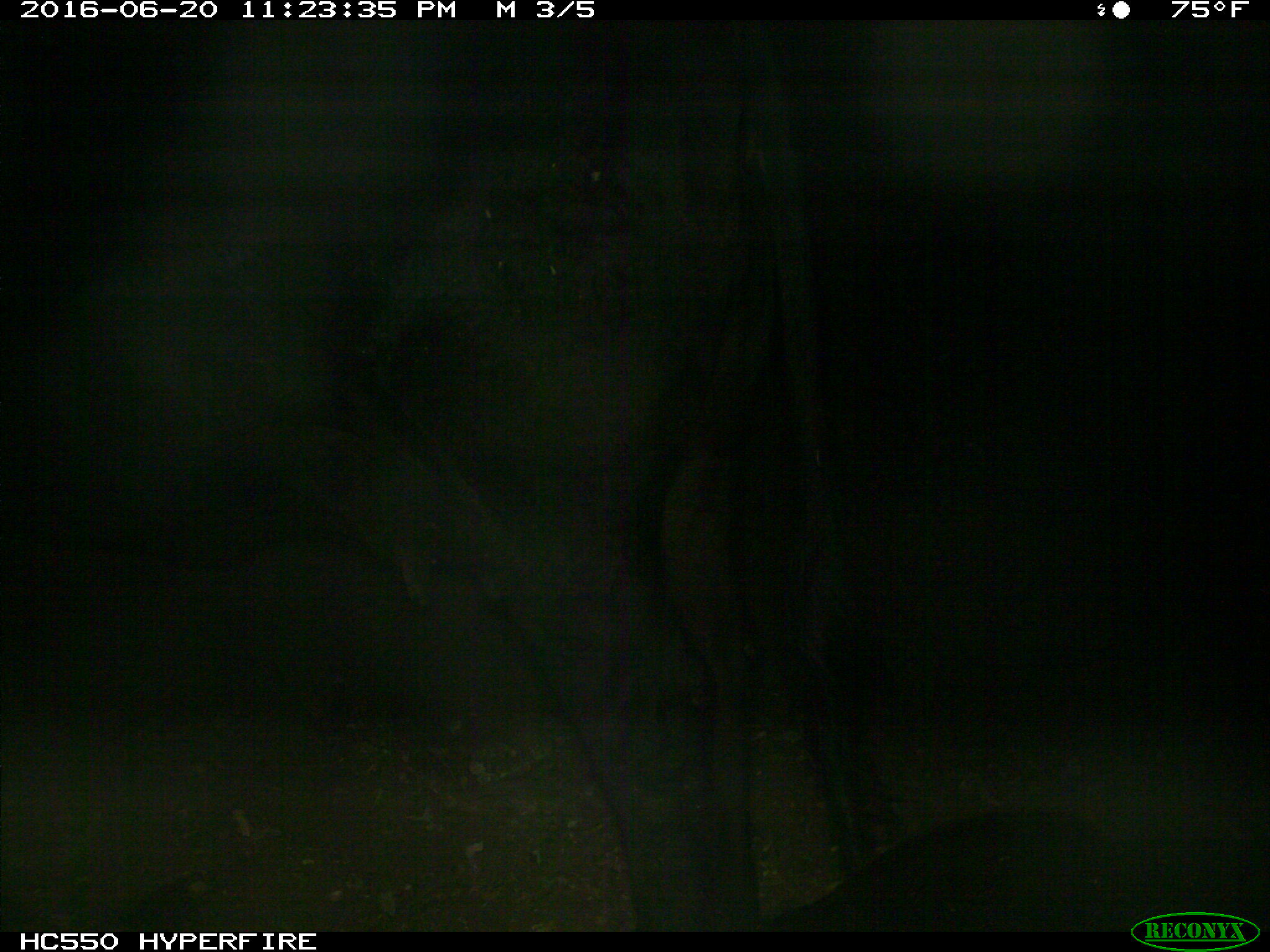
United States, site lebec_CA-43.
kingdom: Animalia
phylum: Chordata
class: Mammalia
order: Artiodactyla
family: Bovidae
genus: Bos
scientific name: Bos taurus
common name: domestic cow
Bos taurus (domestic cow).